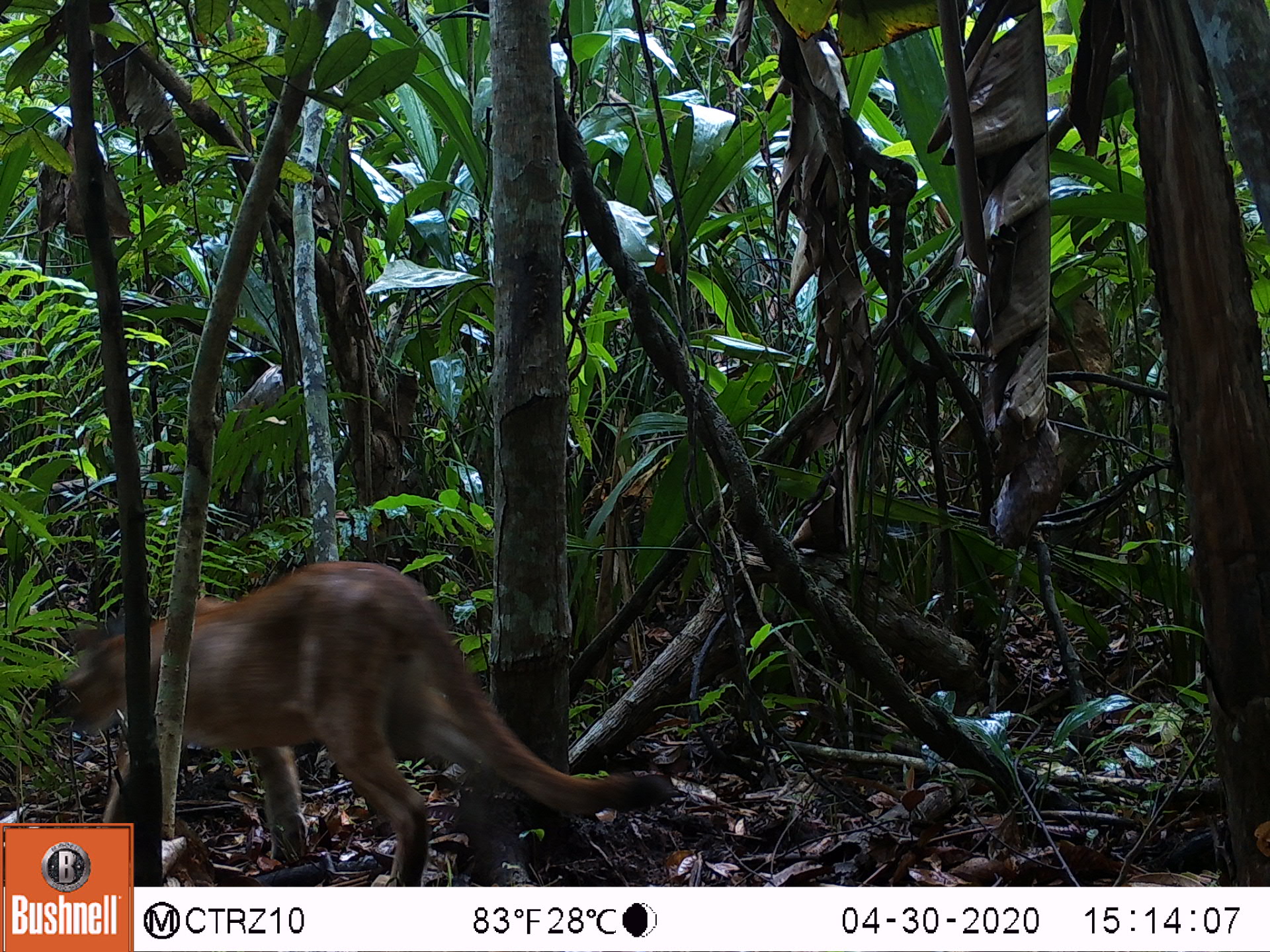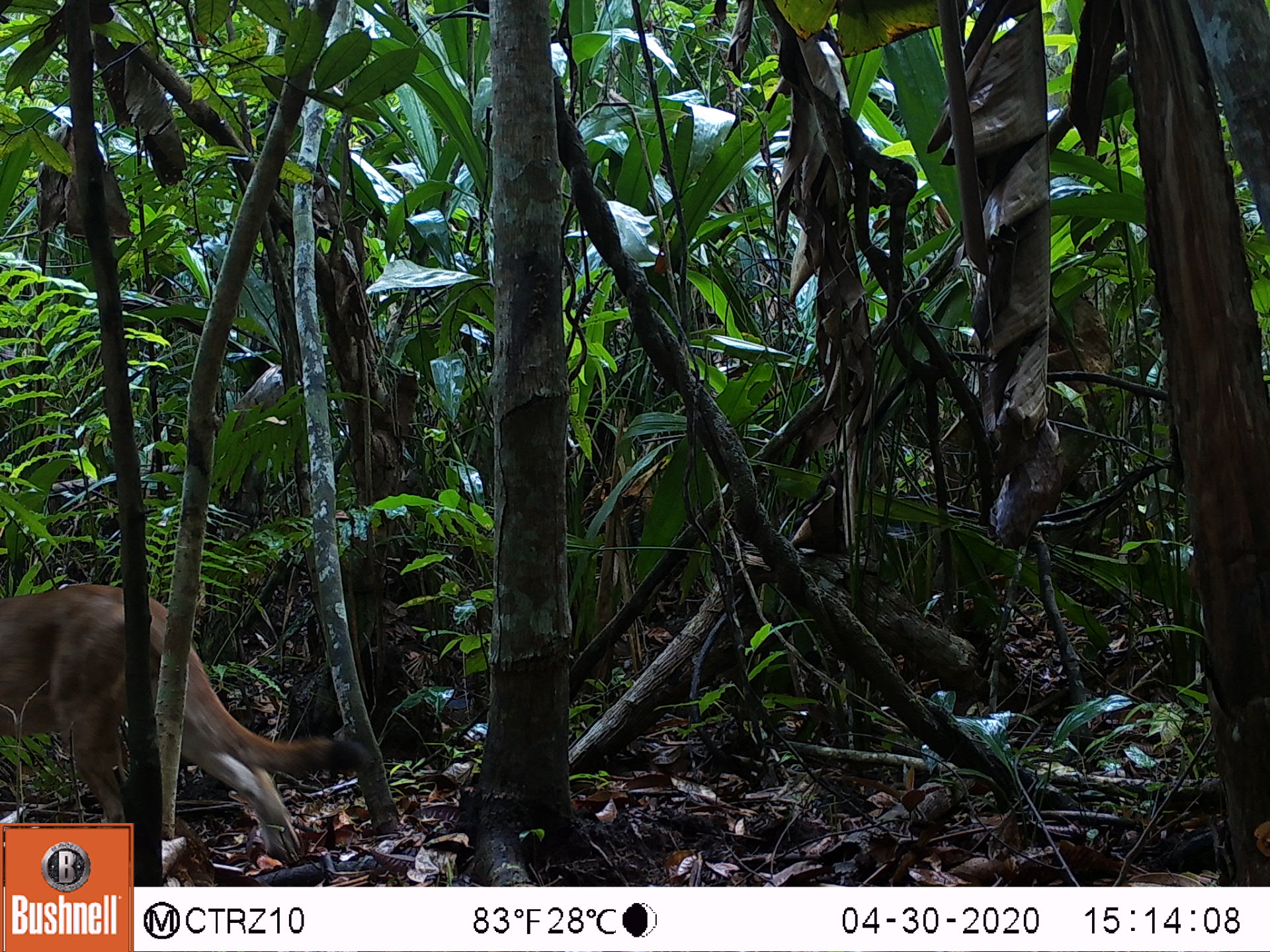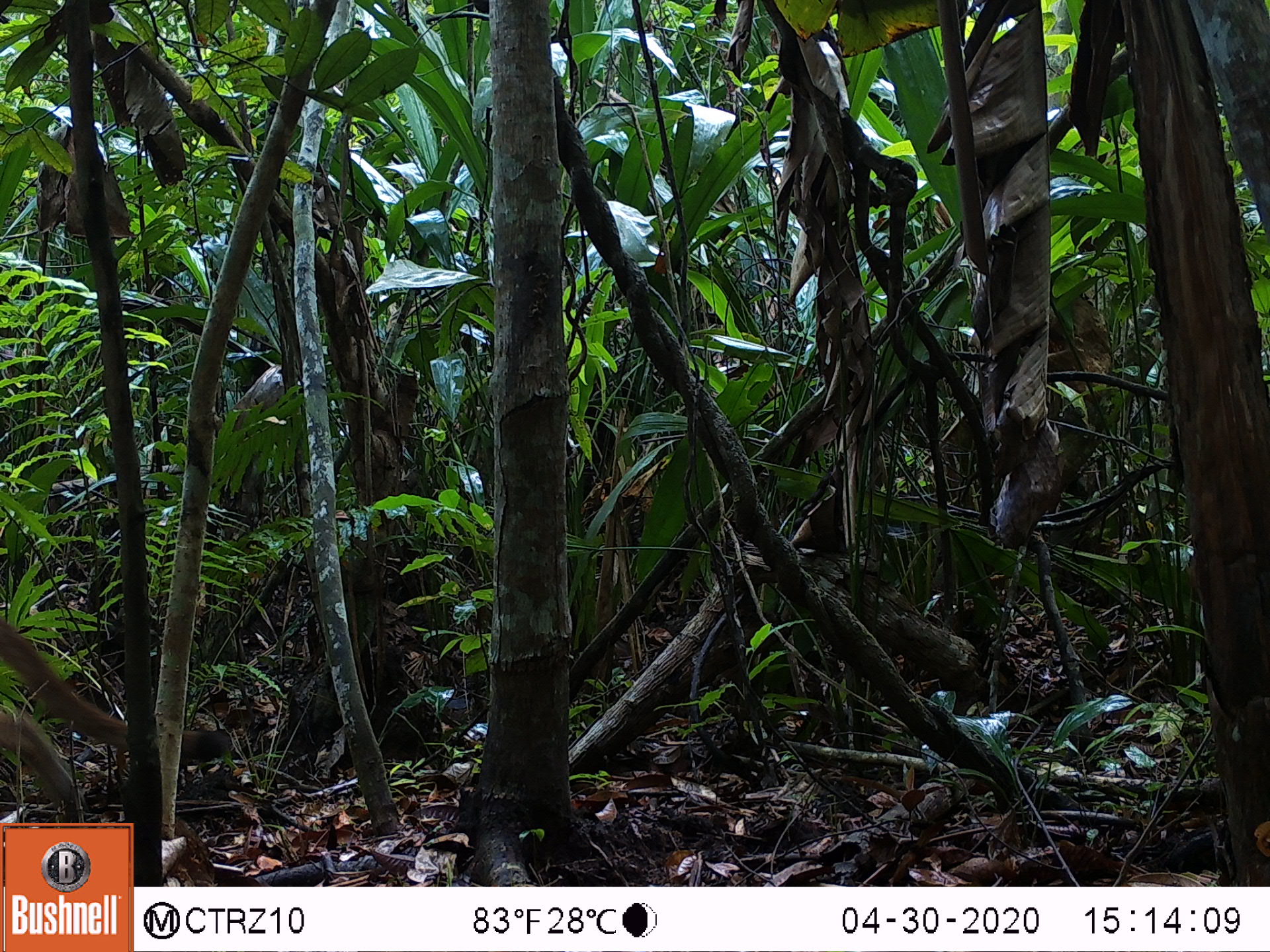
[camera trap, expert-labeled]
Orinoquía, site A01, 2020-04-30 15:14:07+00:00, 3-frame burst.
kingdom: Animalia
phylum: Chordata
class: Mammalia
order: Carnivora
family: Felidae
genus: Puma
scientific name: Puma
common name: puma